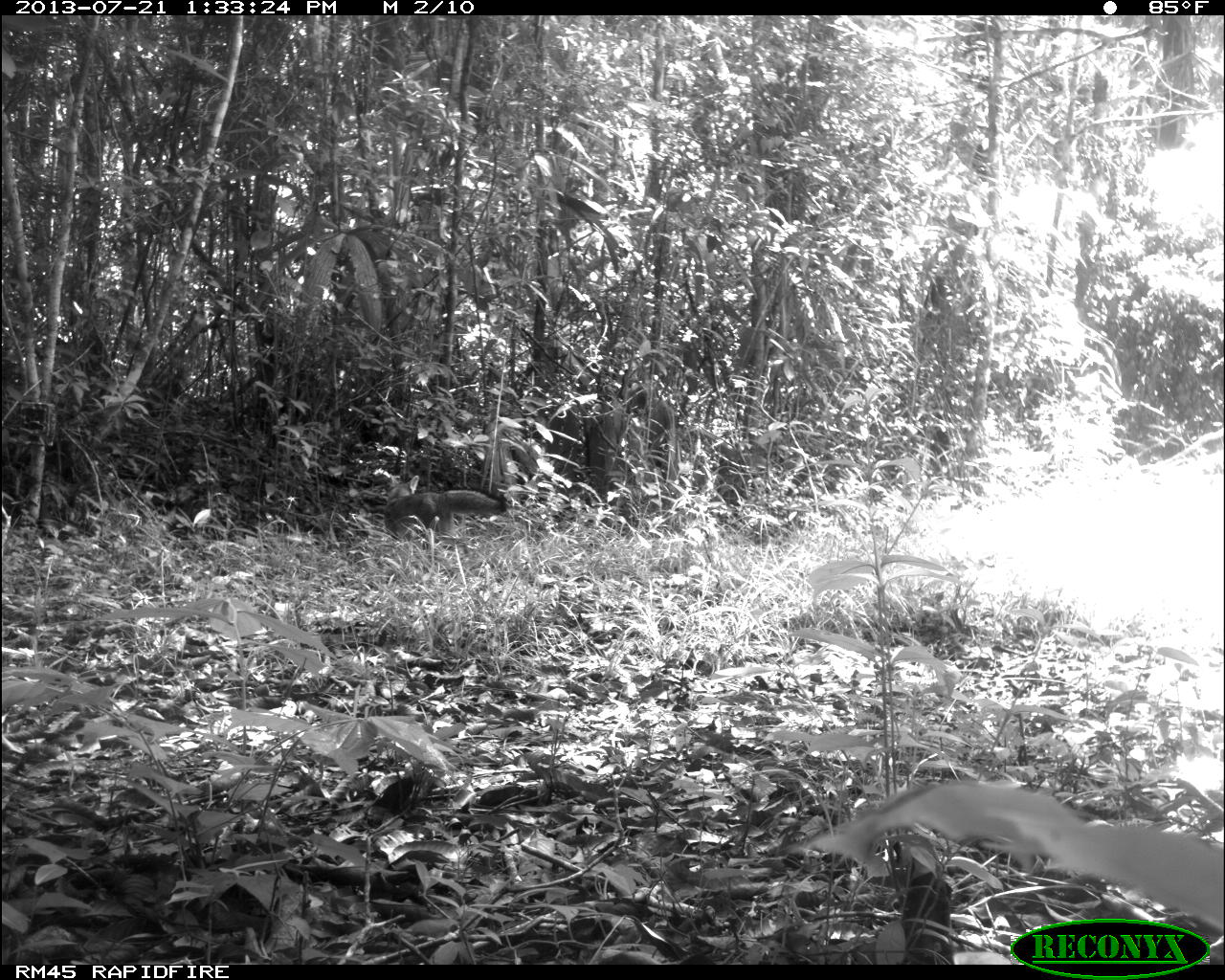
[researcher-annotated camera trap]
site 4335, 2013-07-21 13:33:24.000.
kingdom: Animalia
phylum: Chordata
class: Mammalia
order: Carnivora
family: Canidae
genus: Urocyon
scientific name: Urocyon cinereoargenteus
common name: gray fox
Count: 1.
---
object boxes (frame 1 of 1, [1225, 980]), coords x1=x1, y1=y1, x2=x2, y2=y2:
urocyon cinereoargenteus: x1=383, y1=475, x2=507, y2=538